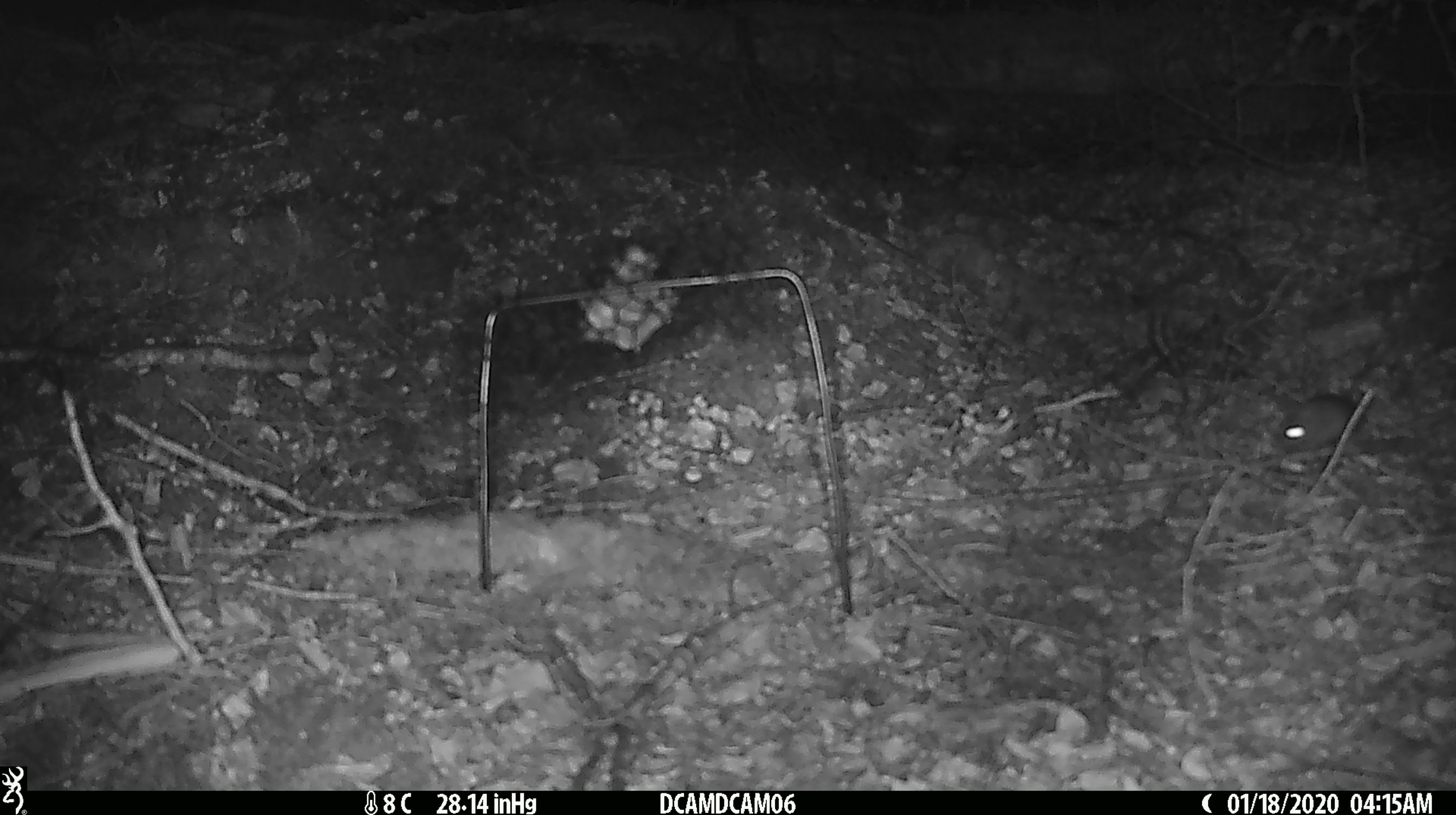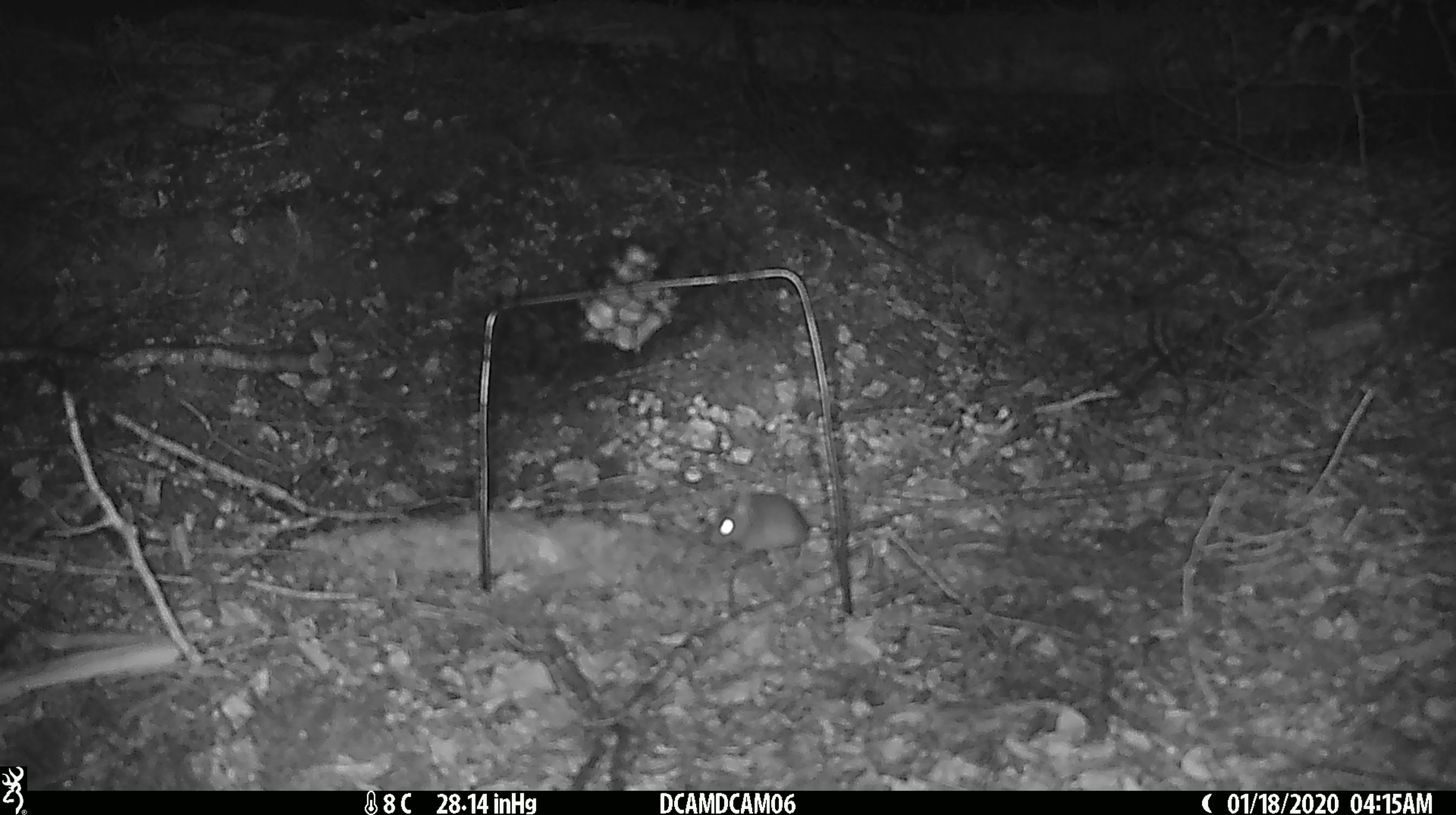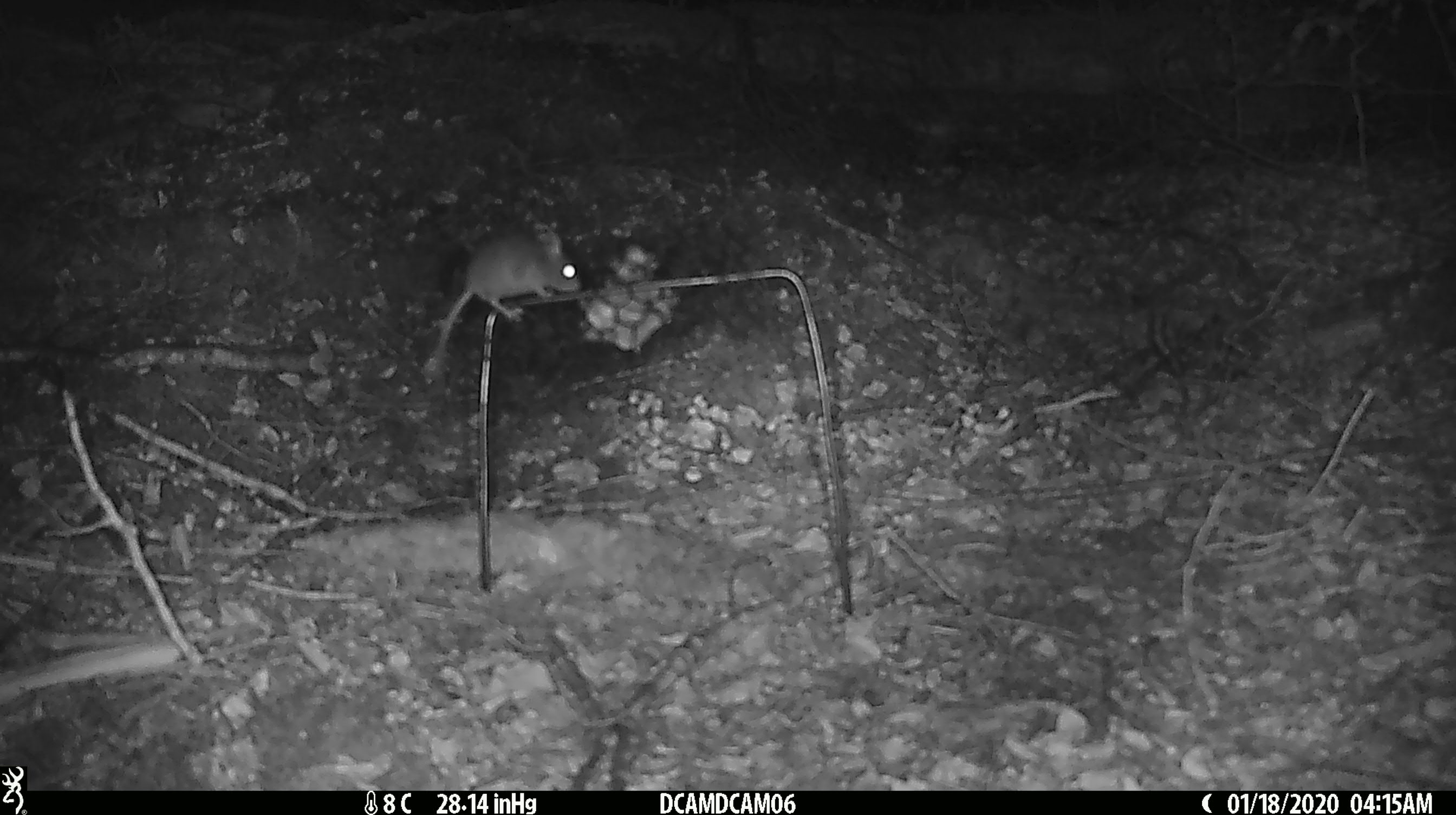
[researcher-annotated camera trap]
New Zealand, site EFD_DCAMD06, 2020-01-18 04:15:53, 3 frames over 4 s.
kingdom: Animalia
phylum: Chordata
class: Mammalia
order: Rodentia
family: Muridae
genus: Mus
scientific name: Mus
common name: mouse